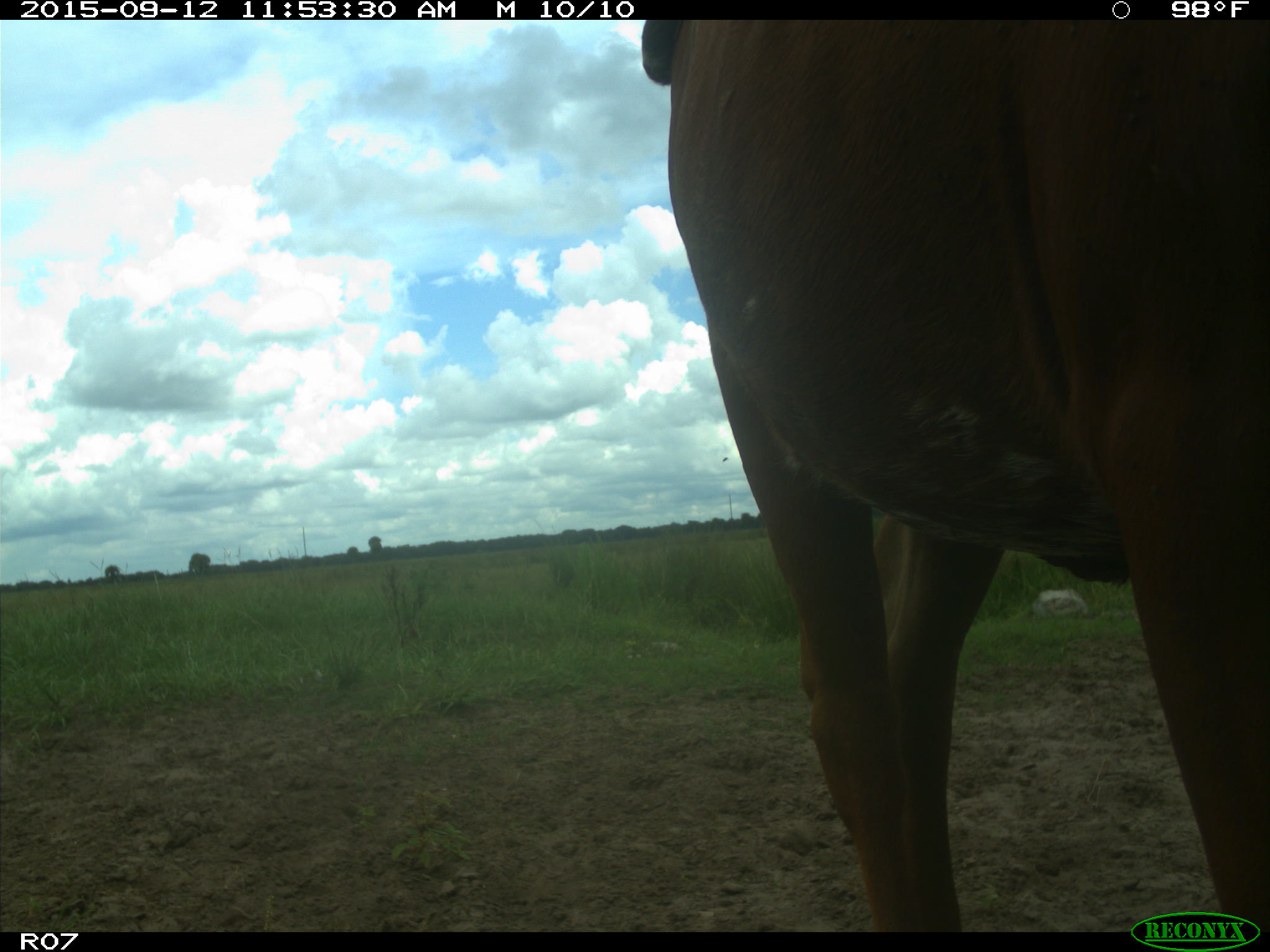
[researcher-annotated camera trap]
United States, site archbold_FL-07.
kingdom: Animalia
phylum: Chordata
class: Mammalia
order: Artiodactyla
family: Bovidae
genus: Bos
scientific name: Bos taurus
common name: domestic cow